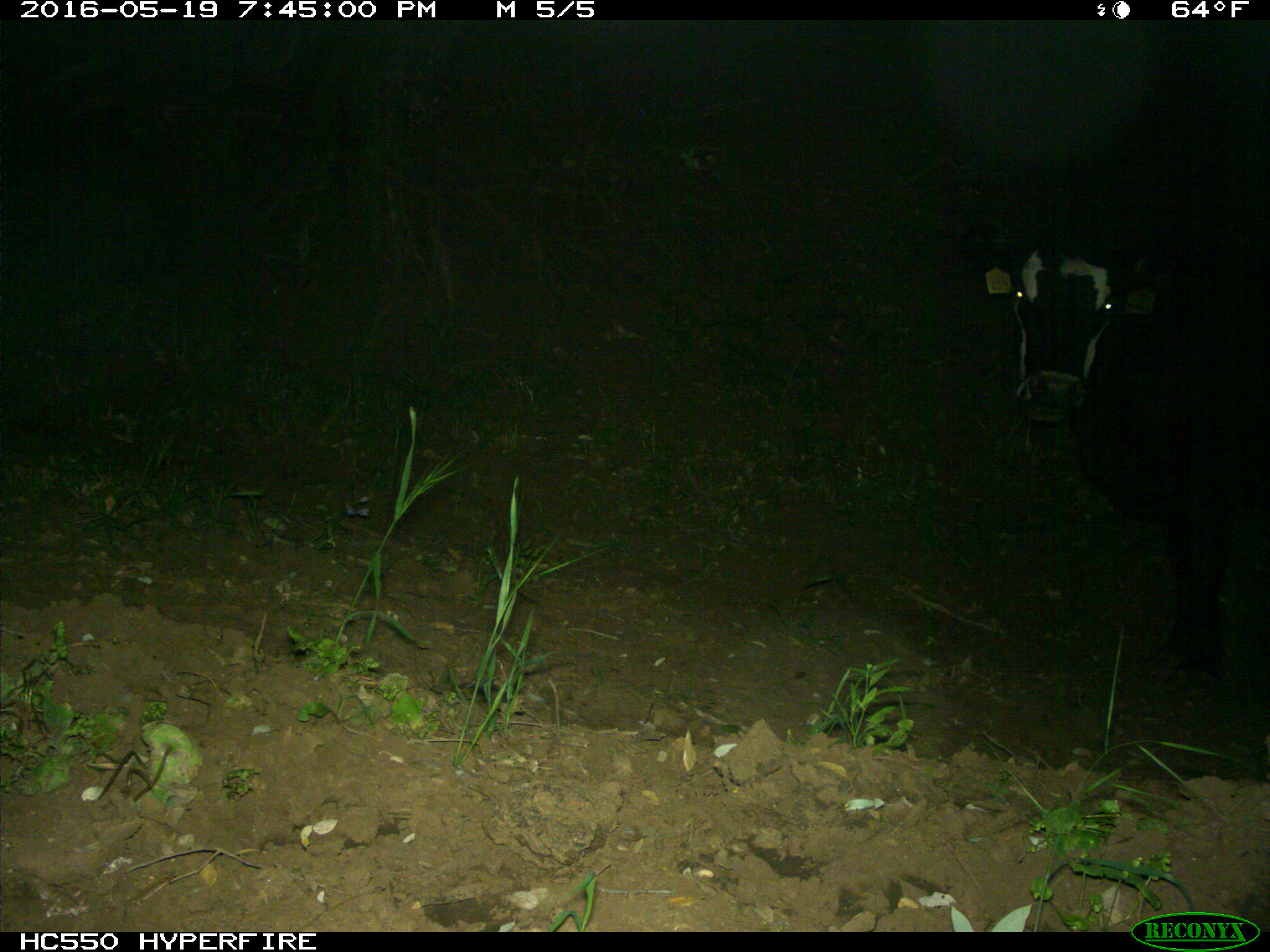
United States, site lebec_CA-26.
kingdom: Animalia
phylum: Chordata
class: Mammalia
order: Artiodactyla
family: Bovidae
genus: Bos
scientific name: Bos taurus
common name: domestic cow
Bos taurus (domestic cow).